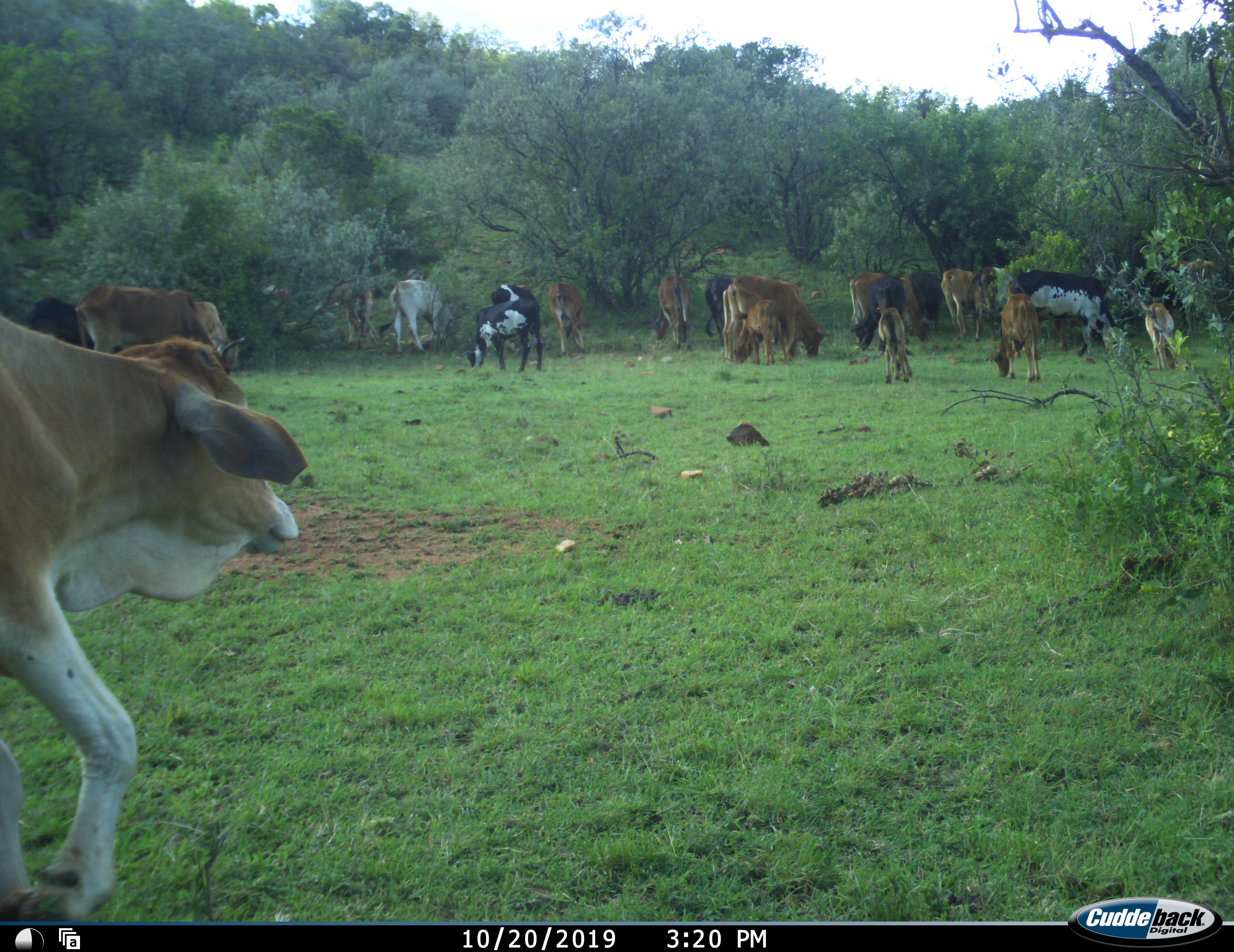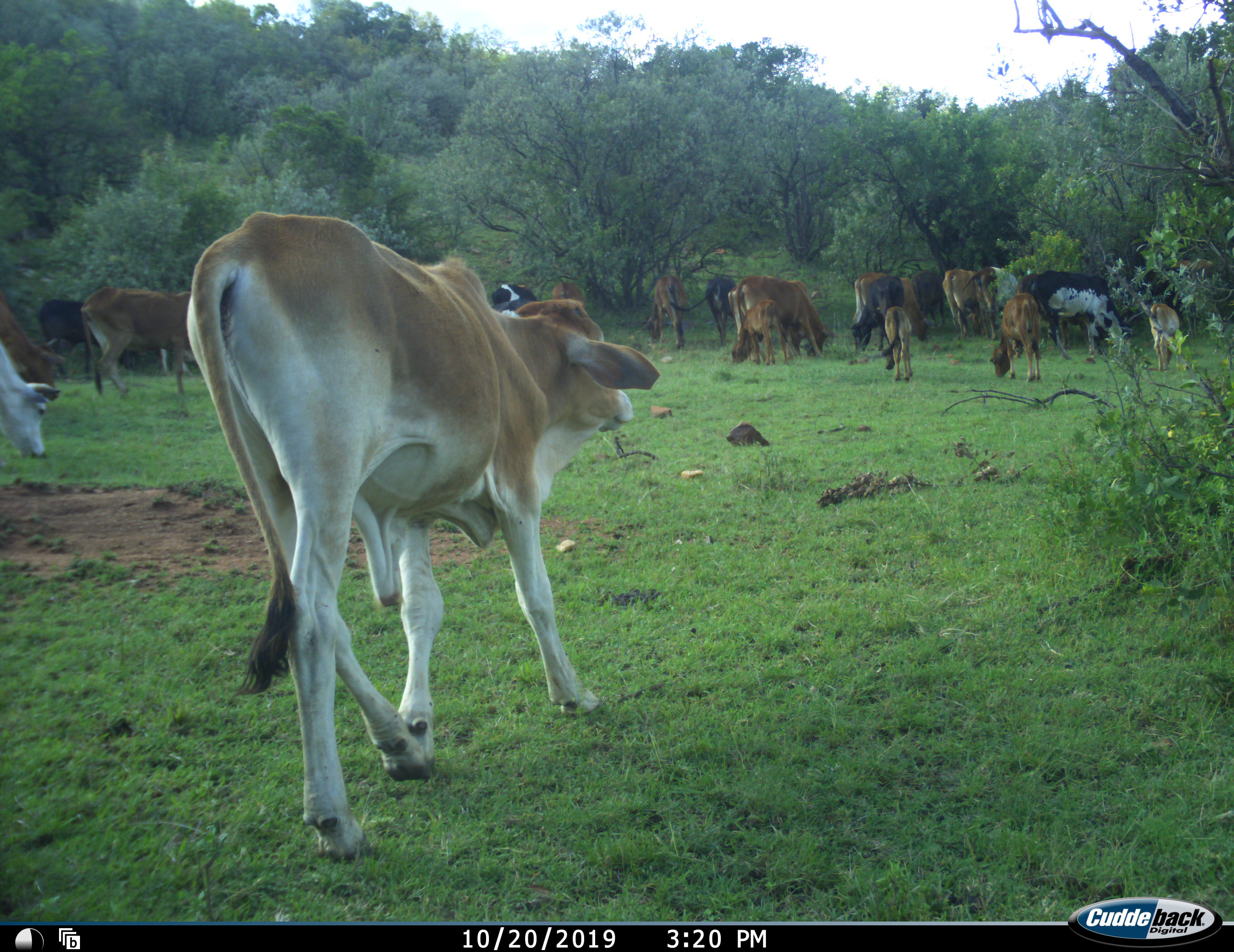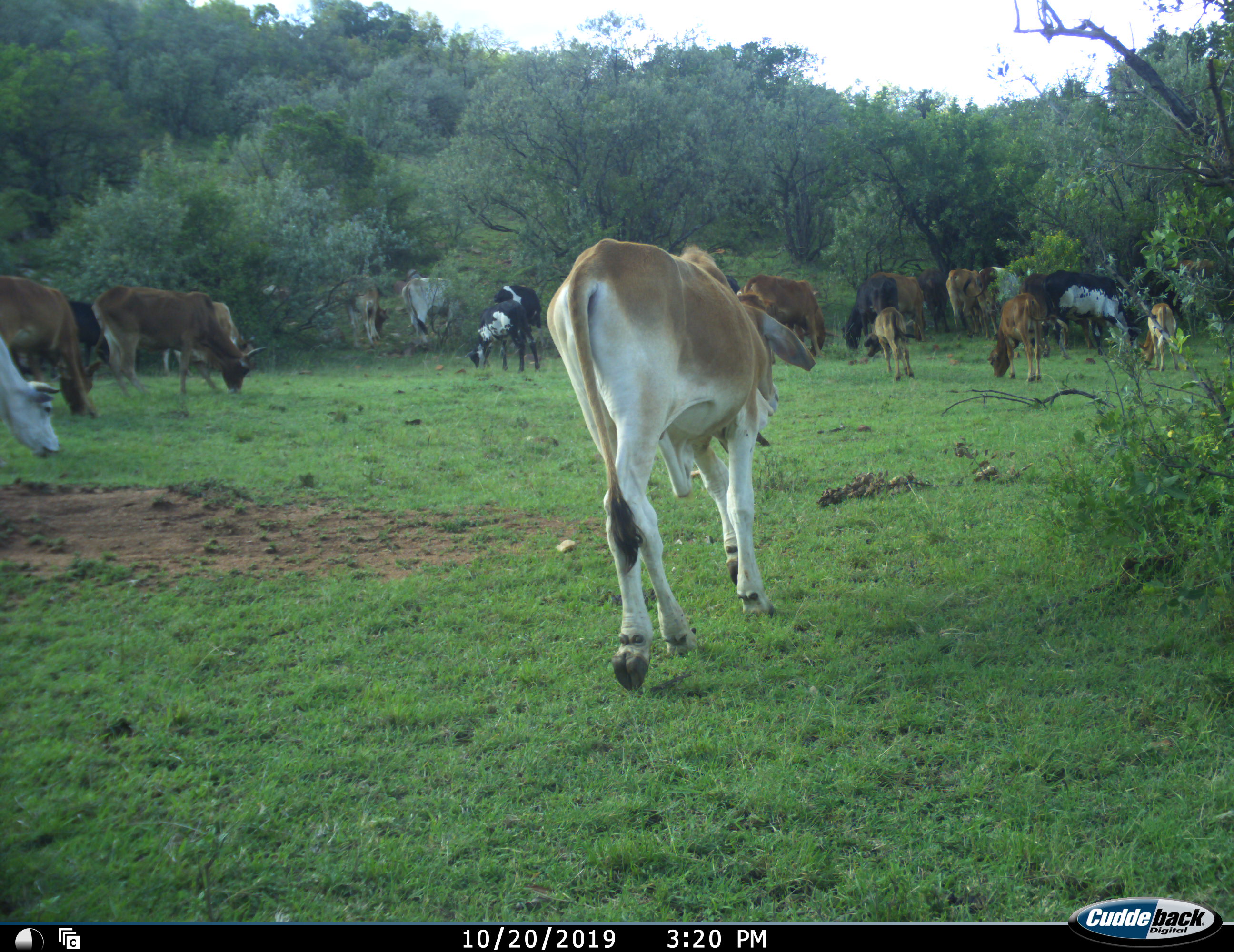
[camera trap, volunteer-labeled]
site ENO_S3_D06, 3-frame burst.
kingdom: Animalia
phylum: Chordata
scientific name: Vertebrata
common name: domestic animal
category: domesticanimal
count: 11-50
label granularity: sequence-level